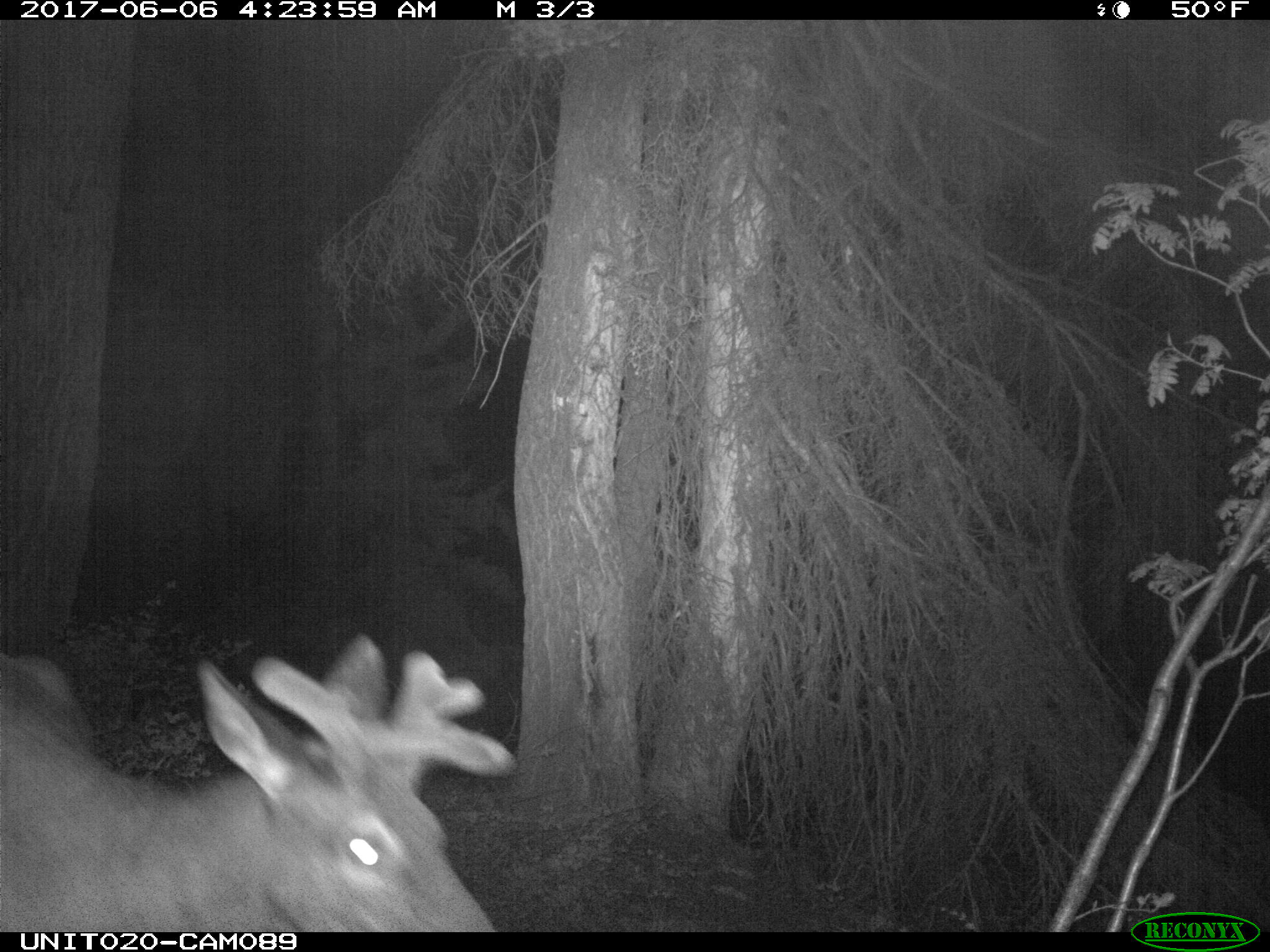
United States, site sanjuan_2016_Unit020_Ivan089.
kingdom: Animalia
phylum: Chordata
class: Mammalia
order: Artiodactyla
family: Cervidae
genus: Cervus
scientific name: Cervus elaphus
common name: red deer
Cervus elaphus (red deer).